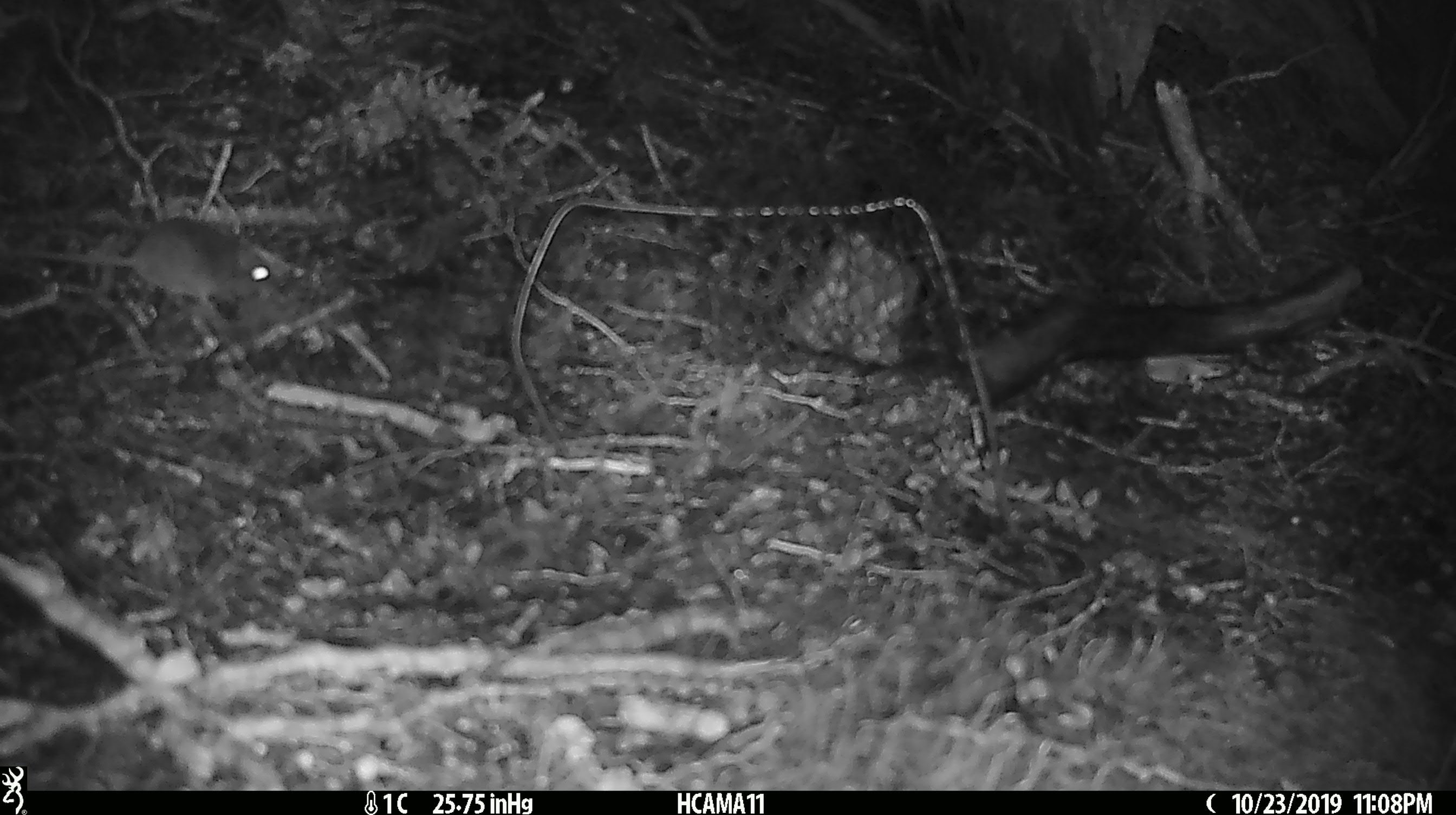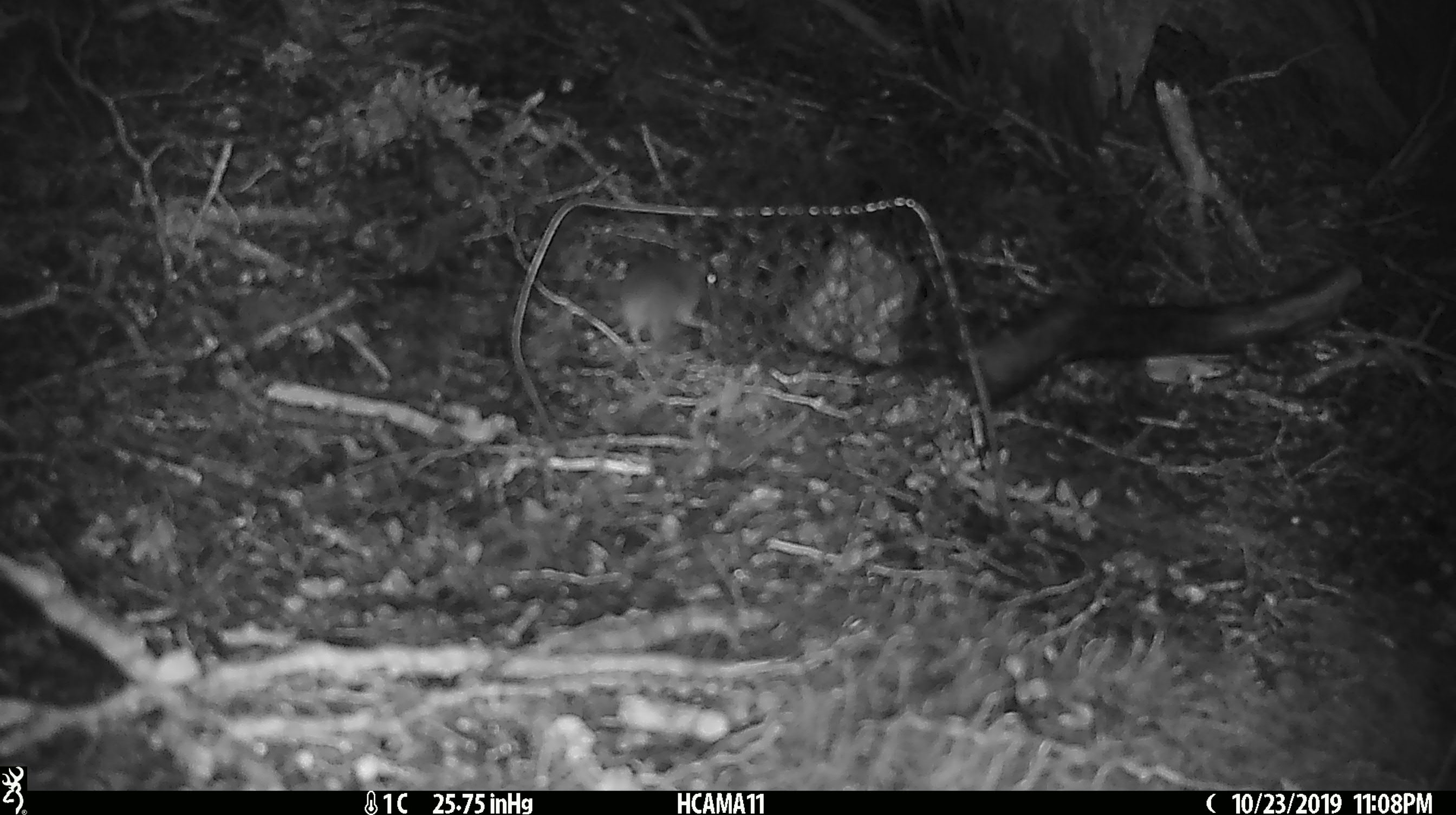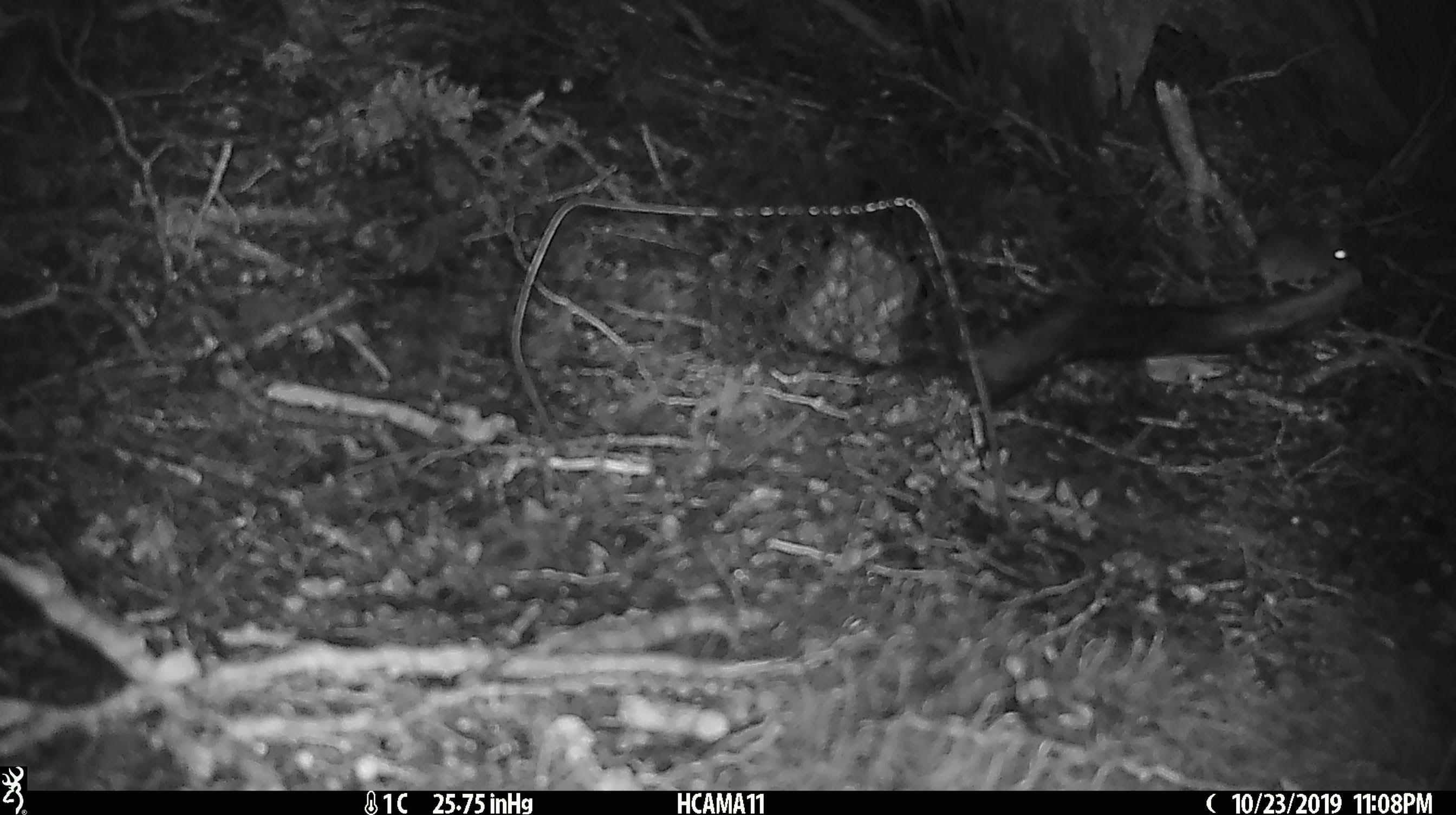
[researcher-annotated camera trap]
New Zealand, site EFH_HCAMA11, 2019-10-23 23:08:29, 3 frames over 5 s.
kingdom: Animalia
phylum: Chordata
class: Mammalia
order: Rodentia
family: Muridae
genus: Mus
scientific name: Mus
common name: mouse